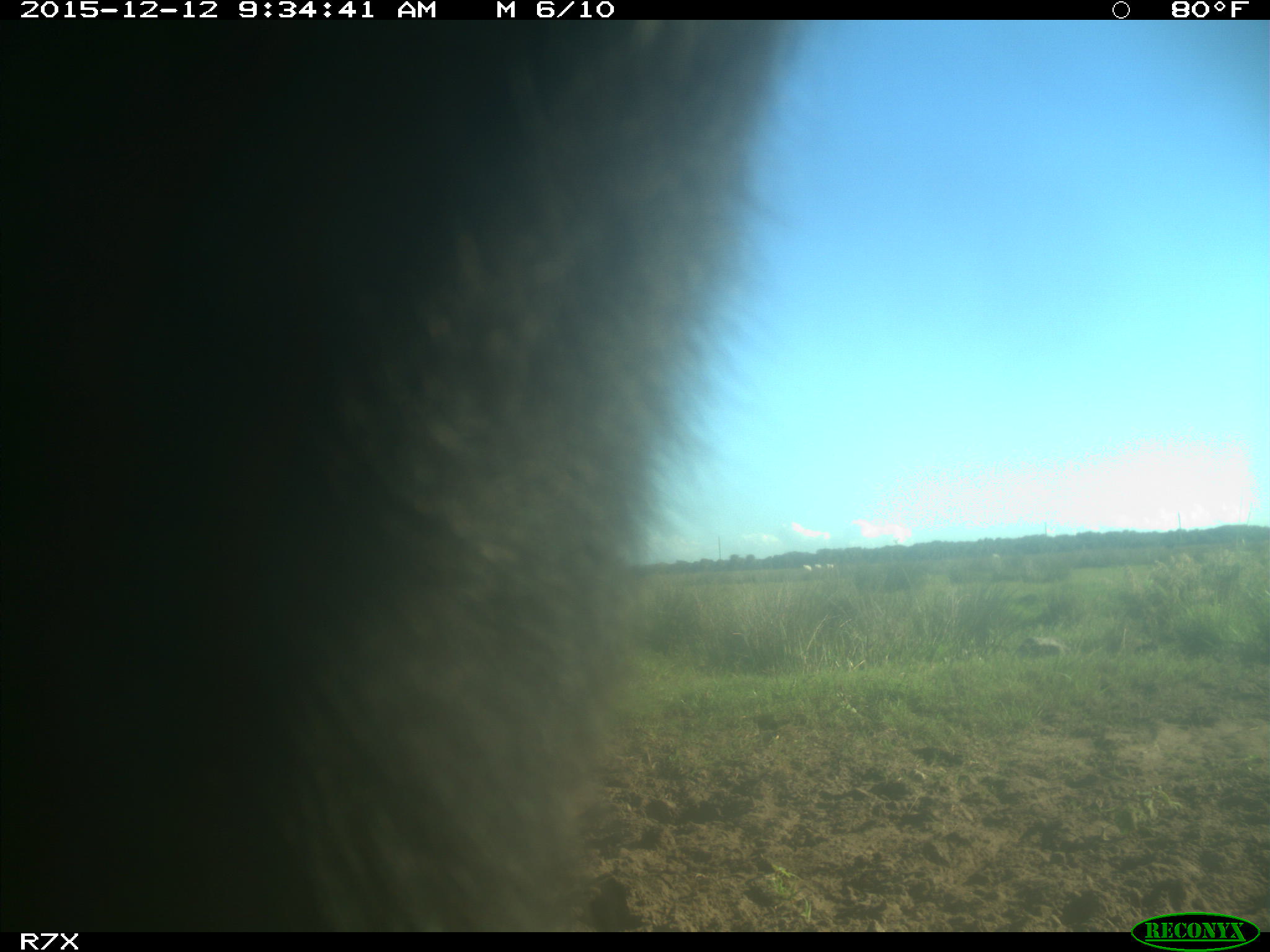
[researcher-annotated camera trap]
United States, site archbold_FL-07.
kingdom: Animalia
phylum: Chordata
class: Mammalia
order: Artiodactyla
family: Bovidae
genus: Bos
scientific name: Bos taurus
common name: domestic cow